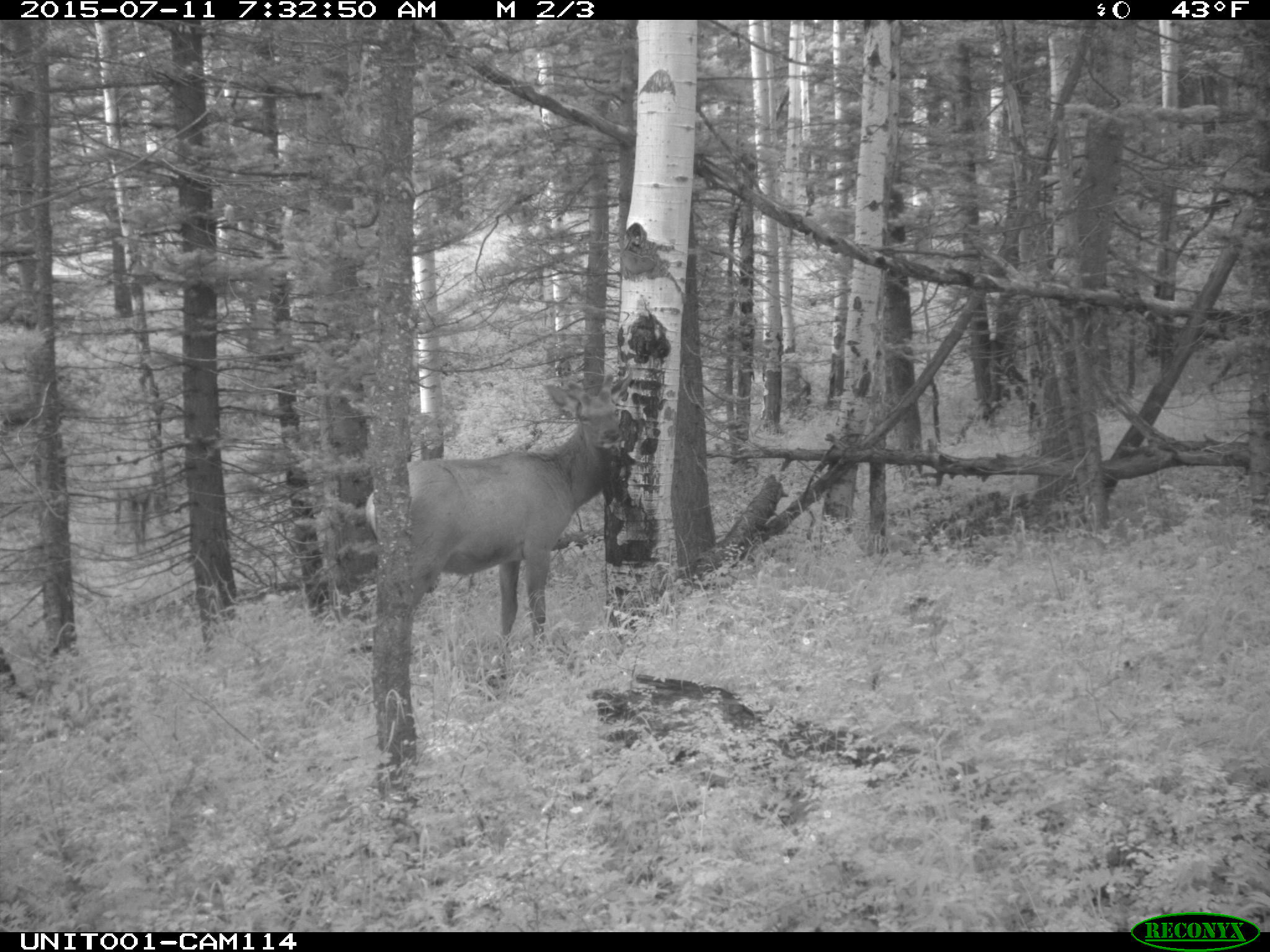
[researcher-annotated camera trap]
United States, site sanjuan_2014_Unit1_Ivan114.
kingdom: Animalia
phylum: Chordata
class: Mammalia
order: Artiodactyla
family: Cervidae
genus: Cervus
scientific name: Cervus elaphus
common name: red deer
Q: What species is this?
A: Cervus elaphus (red deer).